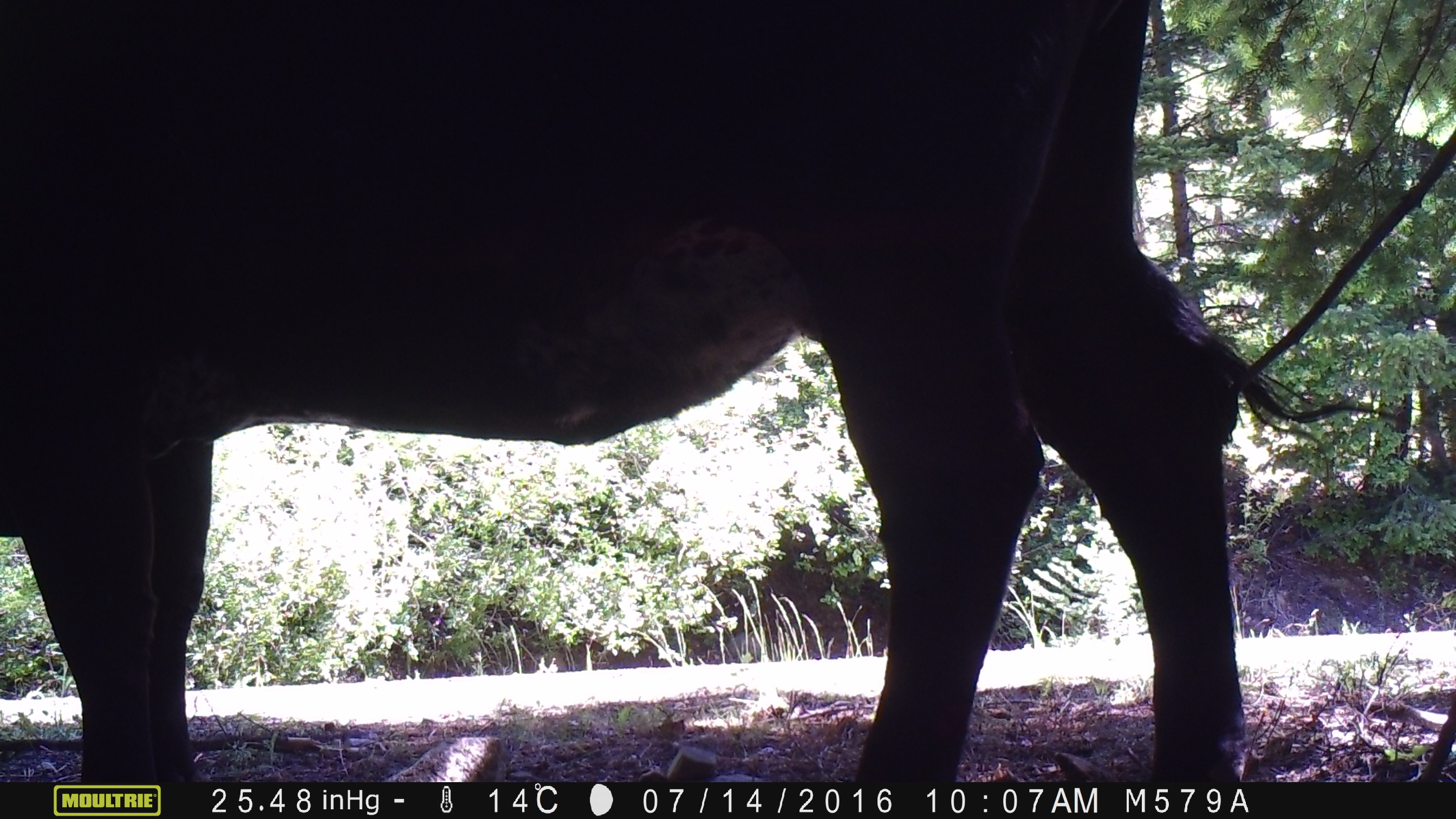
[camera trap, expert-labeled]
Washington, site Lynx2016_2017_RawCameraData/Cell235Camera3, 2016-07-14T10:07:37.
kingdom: Animalia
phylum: Chordata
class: Mammalia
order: Artiodactyla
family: Bovidae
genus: Bos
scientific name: Bos taurus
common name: domestic cattle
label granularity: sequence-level